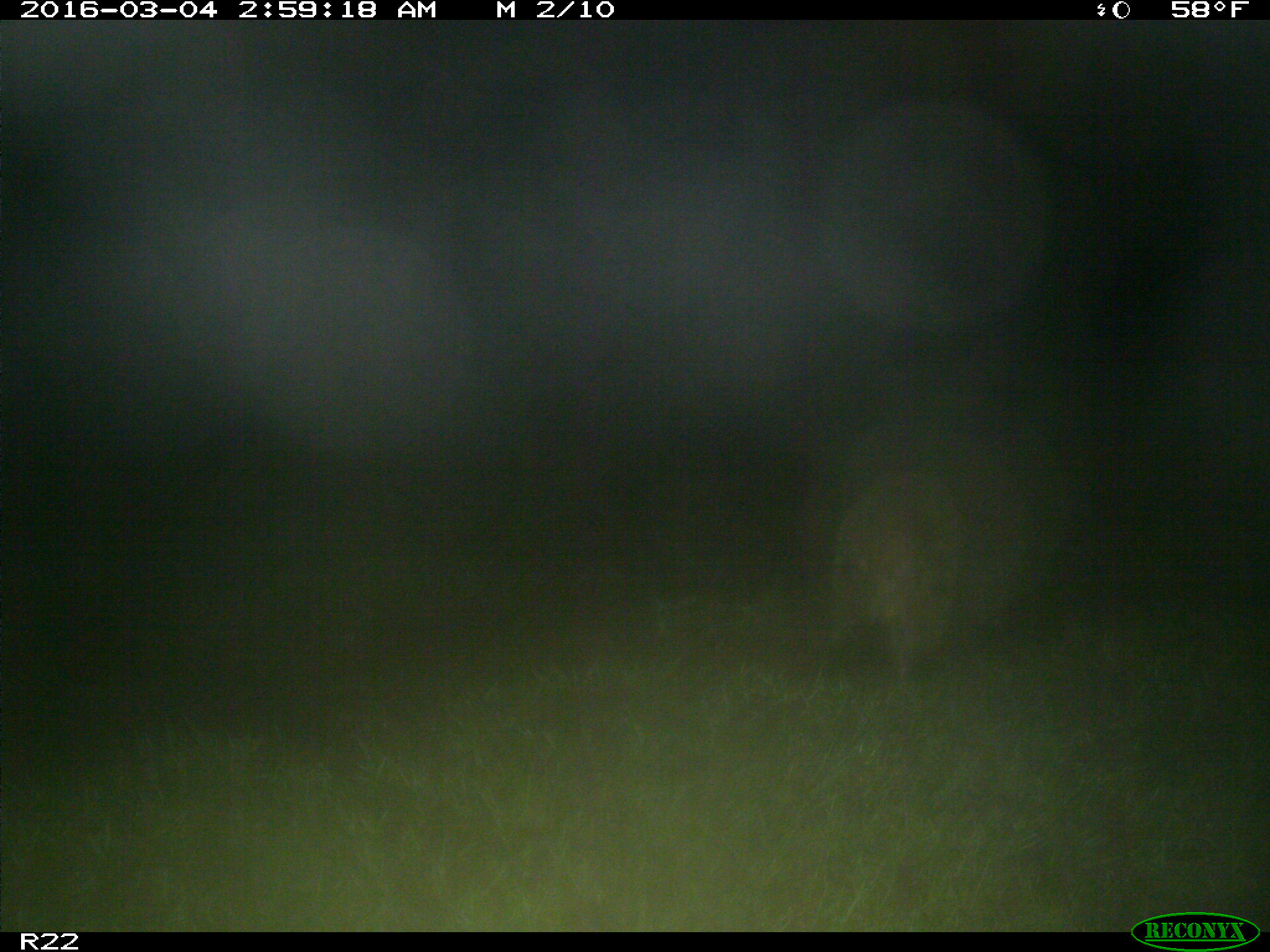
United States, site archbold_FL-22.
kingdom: Animalia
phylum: Chordata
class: Mammalia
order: Carnivora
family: Procyonidae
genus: Procyon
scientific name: Procyon lotor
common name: common raccoon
Procyon lotor (common raccoon).